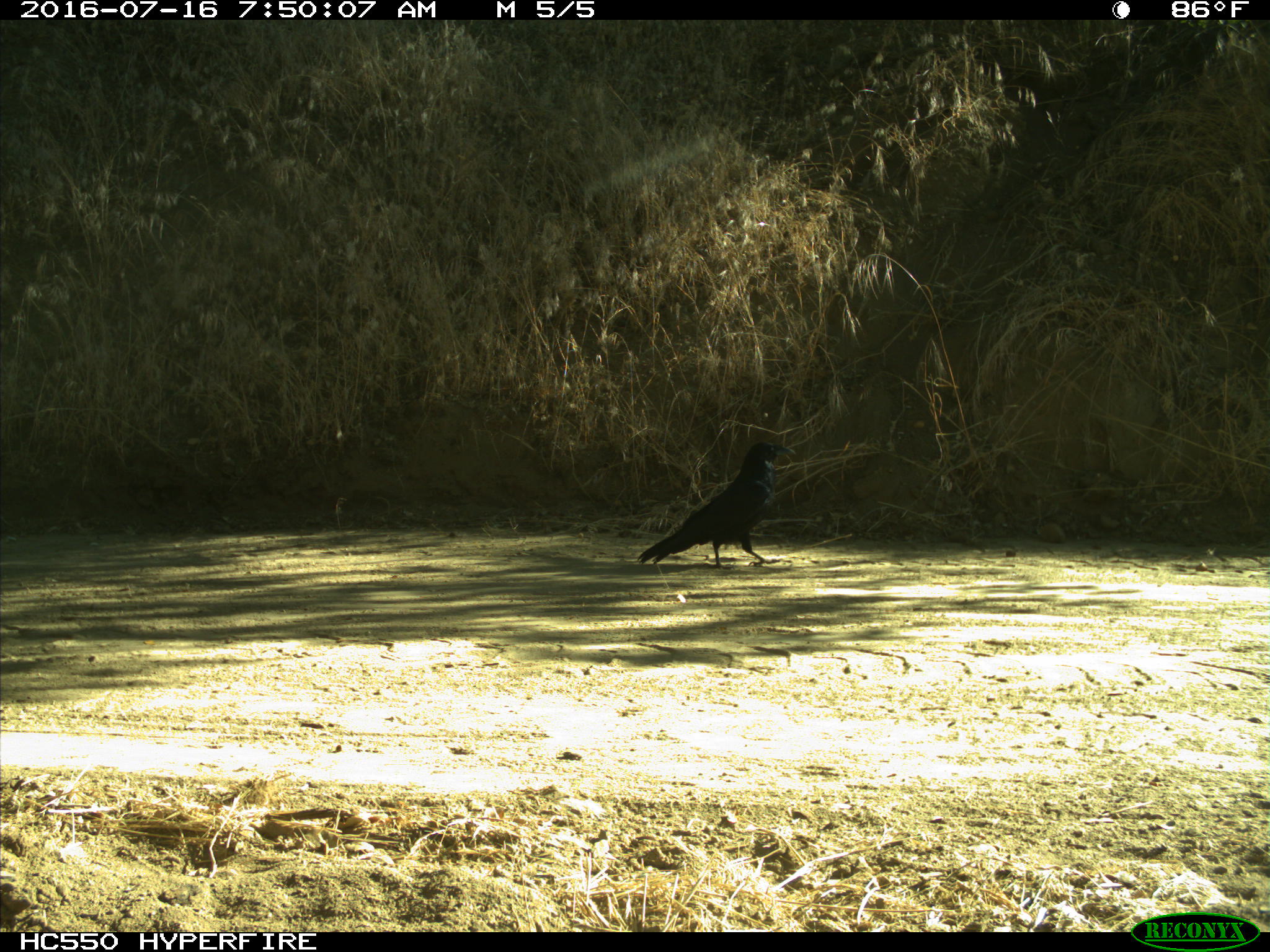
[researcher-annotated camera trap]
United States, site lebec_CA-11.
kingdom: Animalia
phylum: Chordata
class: Aves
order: Passeriformes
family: Corvidae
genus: Corvus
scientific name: Corvus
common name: crows and ravens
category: unidentified corvus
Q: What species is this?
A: Unidentified corvus (crows and ravens) (Corvus).